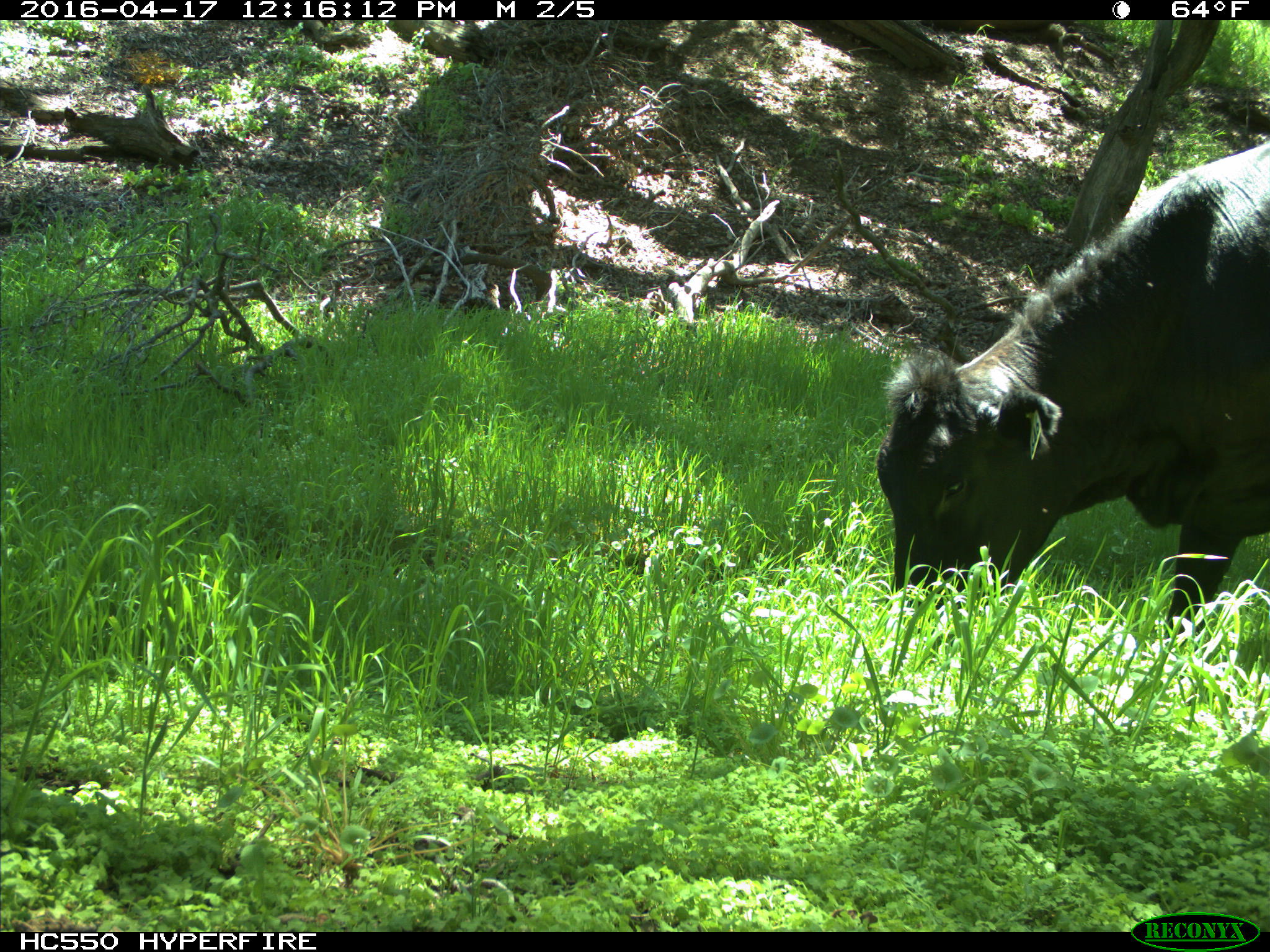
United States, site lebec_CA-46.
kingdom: Animalia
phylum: Chordata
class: Mammalia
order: Artiodactyla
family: Bovidae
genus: Bos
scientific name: Bos taurus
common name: domestic cow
Bos taurus (domestic cow).